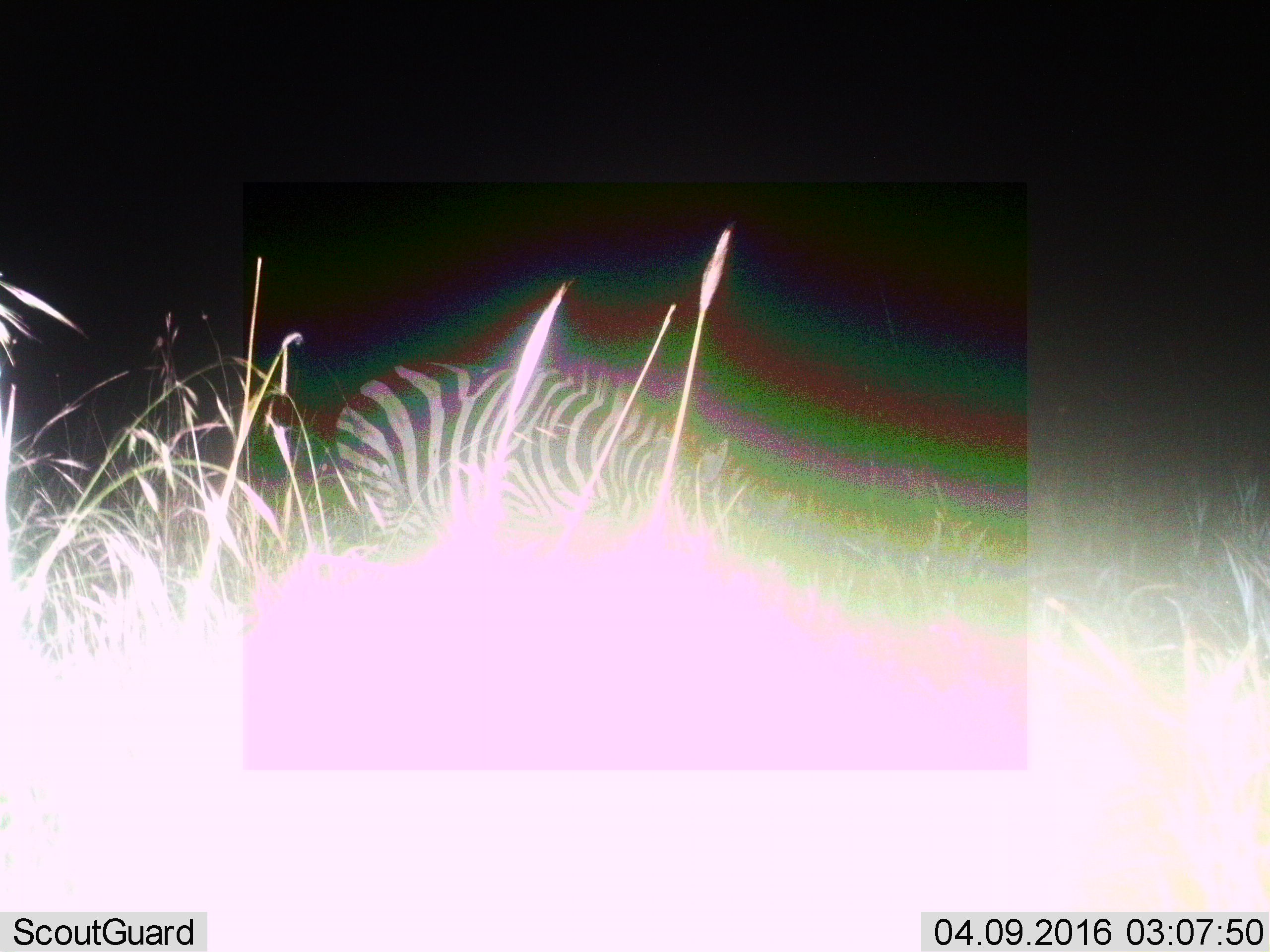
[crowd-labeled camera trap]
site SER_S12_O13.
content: unidentified animal